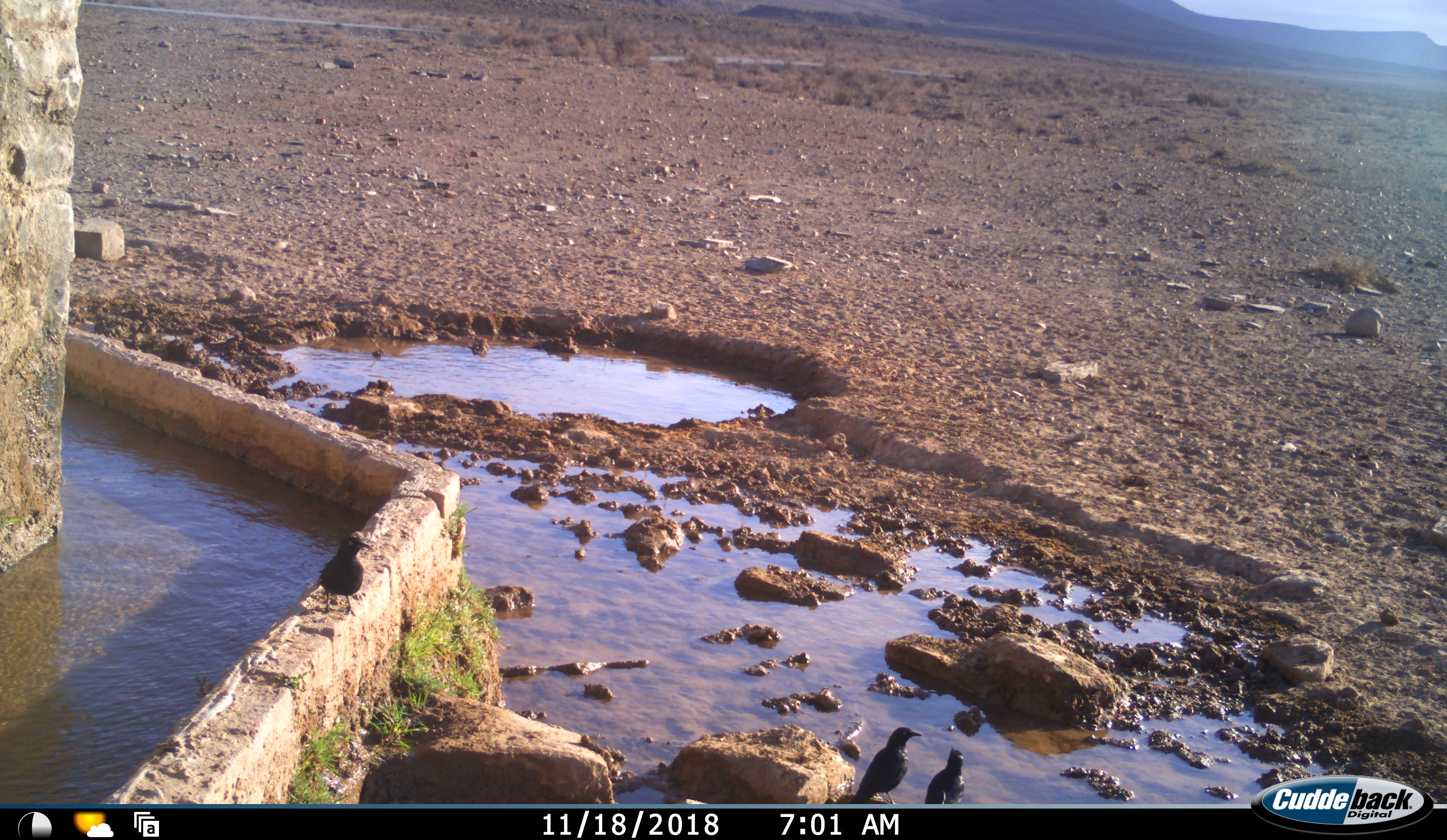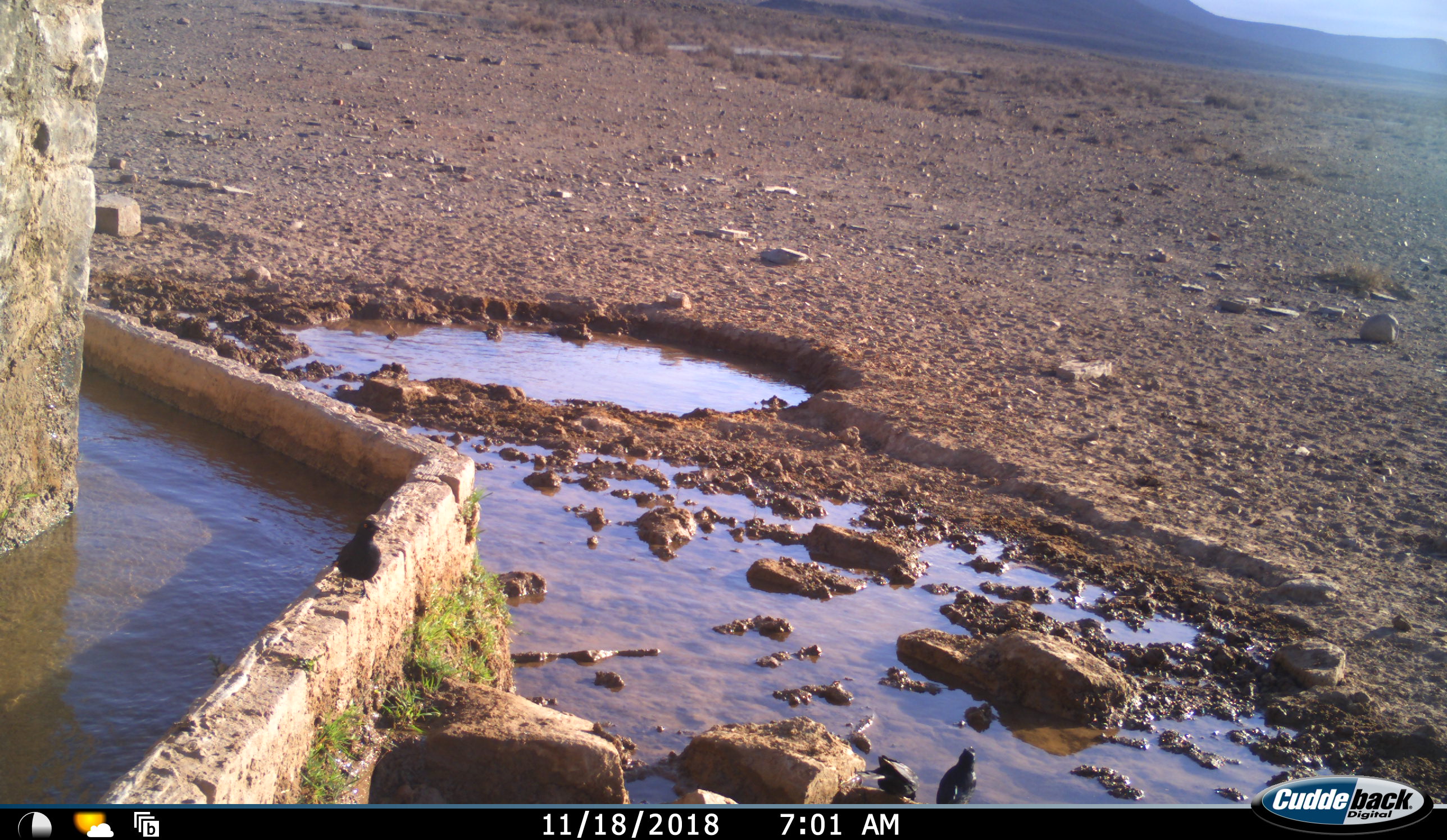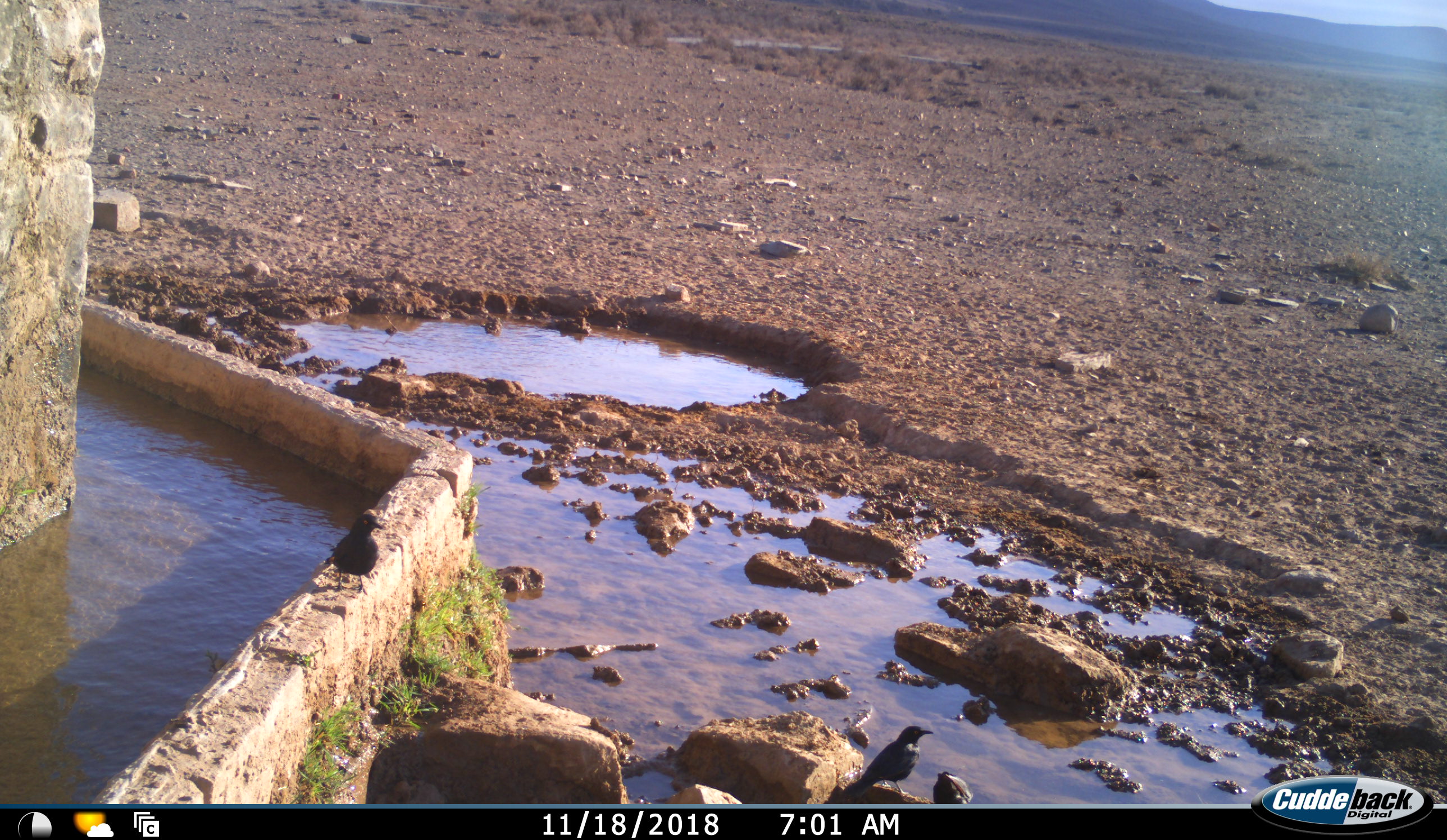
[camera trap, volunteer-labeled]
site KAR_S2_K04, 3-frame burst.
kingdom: Animalia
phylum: Chordata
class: Aves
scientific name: Aves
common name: bird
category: birdother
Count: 2.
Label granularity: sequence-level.